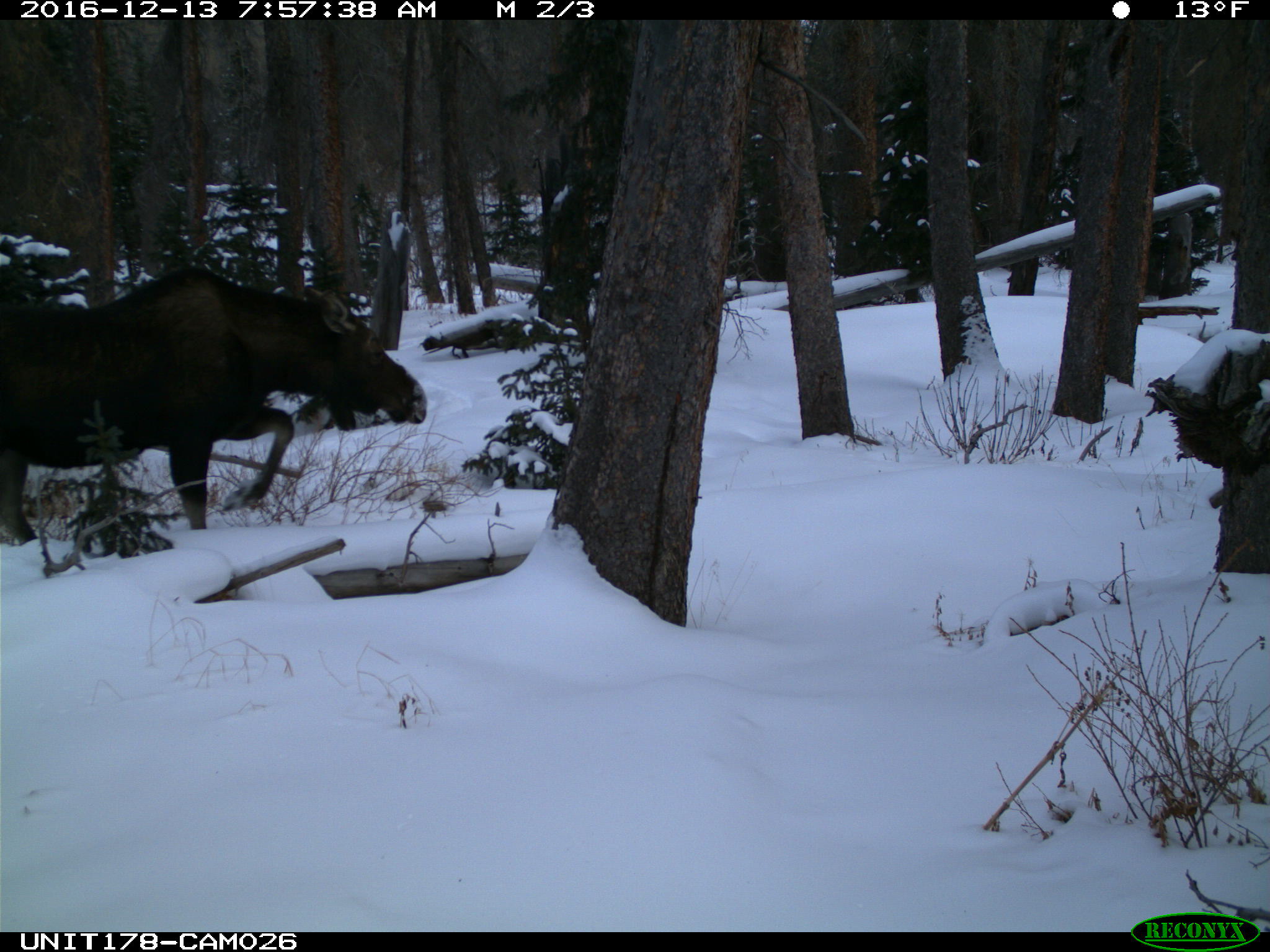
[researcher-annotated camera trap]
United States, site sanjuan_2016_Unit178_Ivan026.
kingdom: Animalia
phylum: Chordata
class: Mammalia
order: Artiodactyla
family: Cervidae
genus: Alces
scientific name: Alces alces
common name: moose